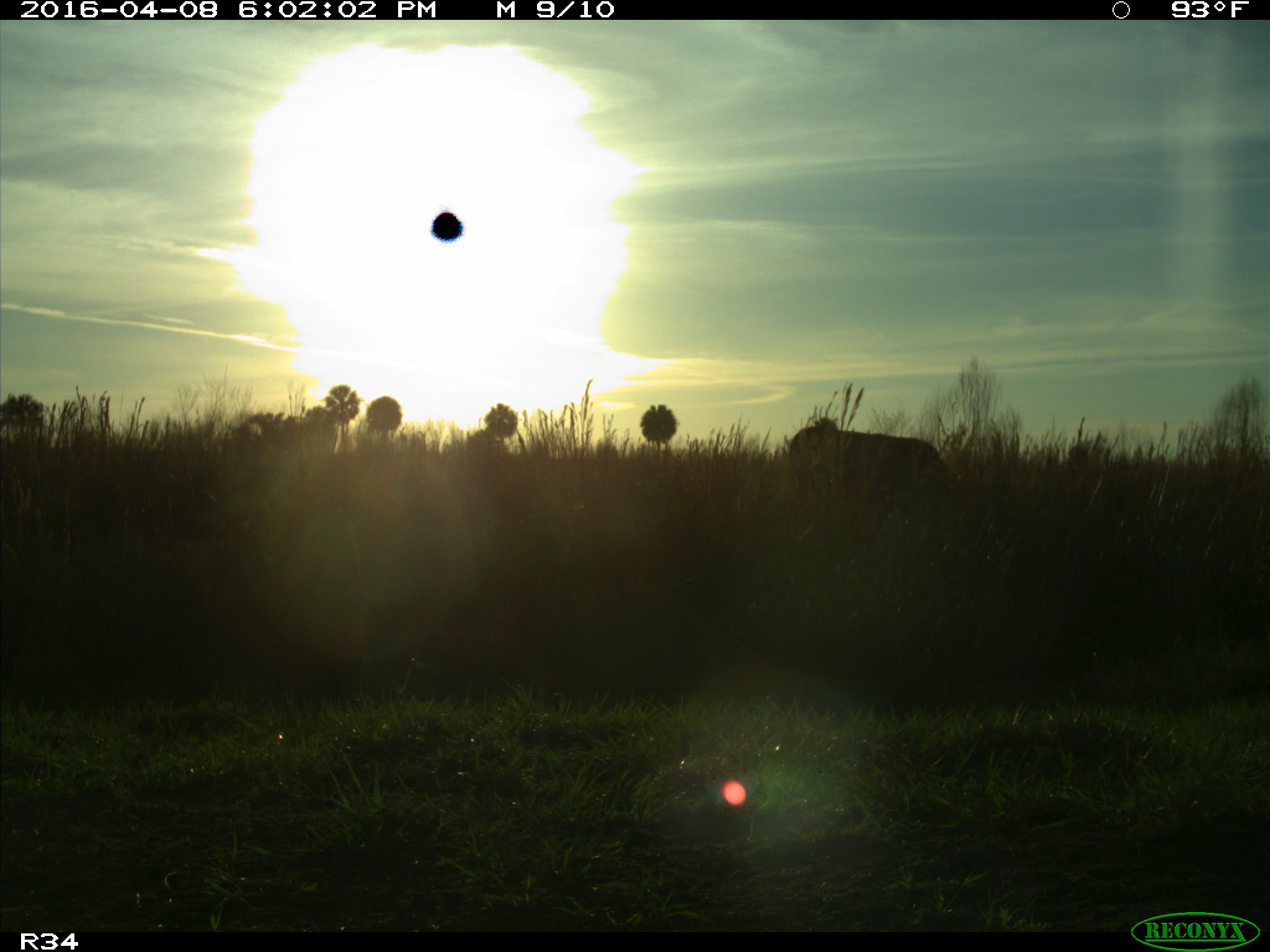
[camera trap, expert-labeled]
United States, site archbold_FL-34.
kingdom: Animalia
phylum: Chordata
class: Mammalia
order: Artiodactyla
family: Bovidae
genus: Bos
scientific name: Bos taurus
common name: domestic cow